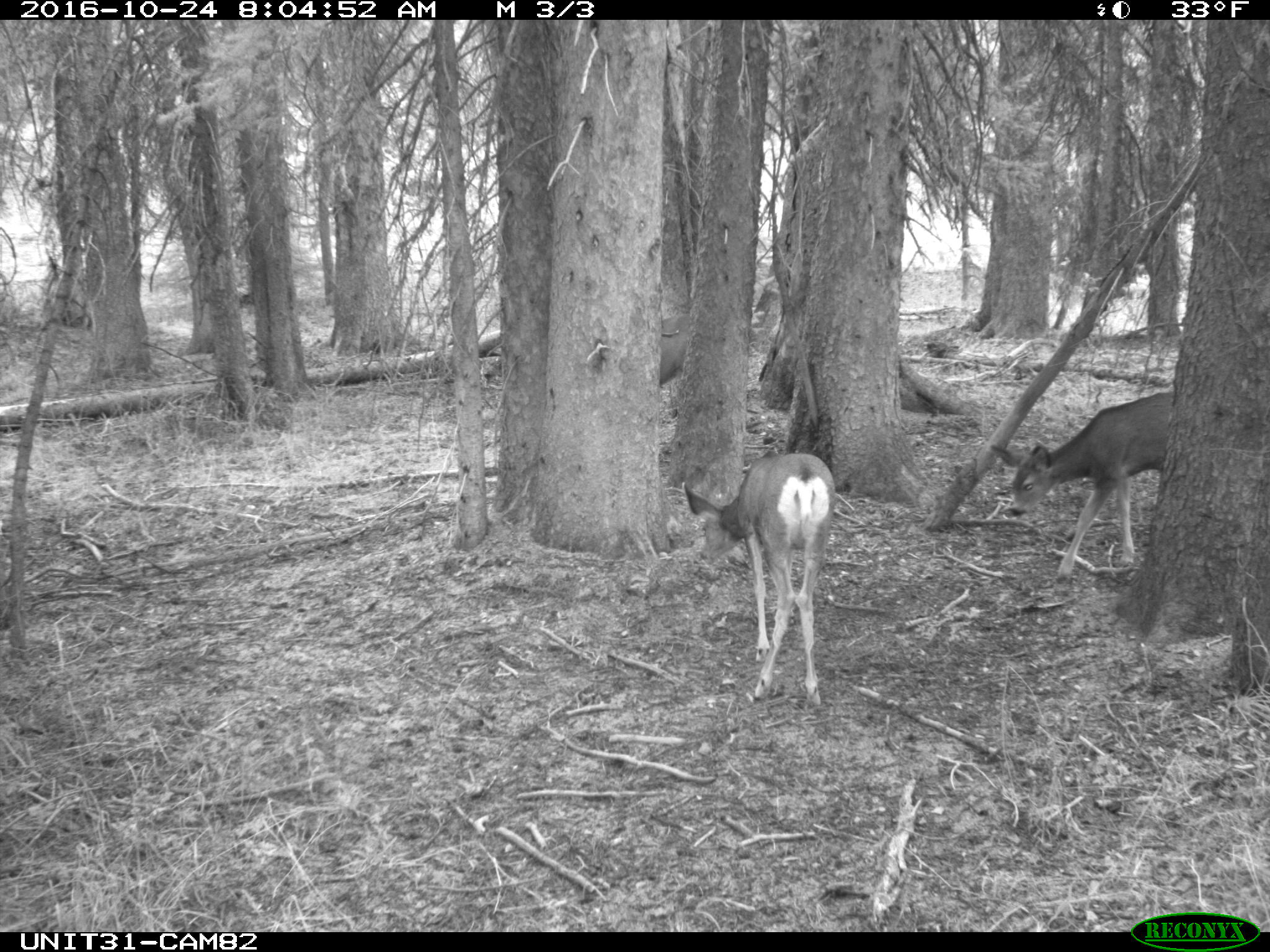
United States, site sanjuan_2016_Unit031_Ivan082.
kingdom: Animalia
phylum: Chordata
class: Mammalia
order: Artiodactyla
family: Cervidae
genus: Odocoileus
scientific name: Odocoileus hemionus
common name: mule deer